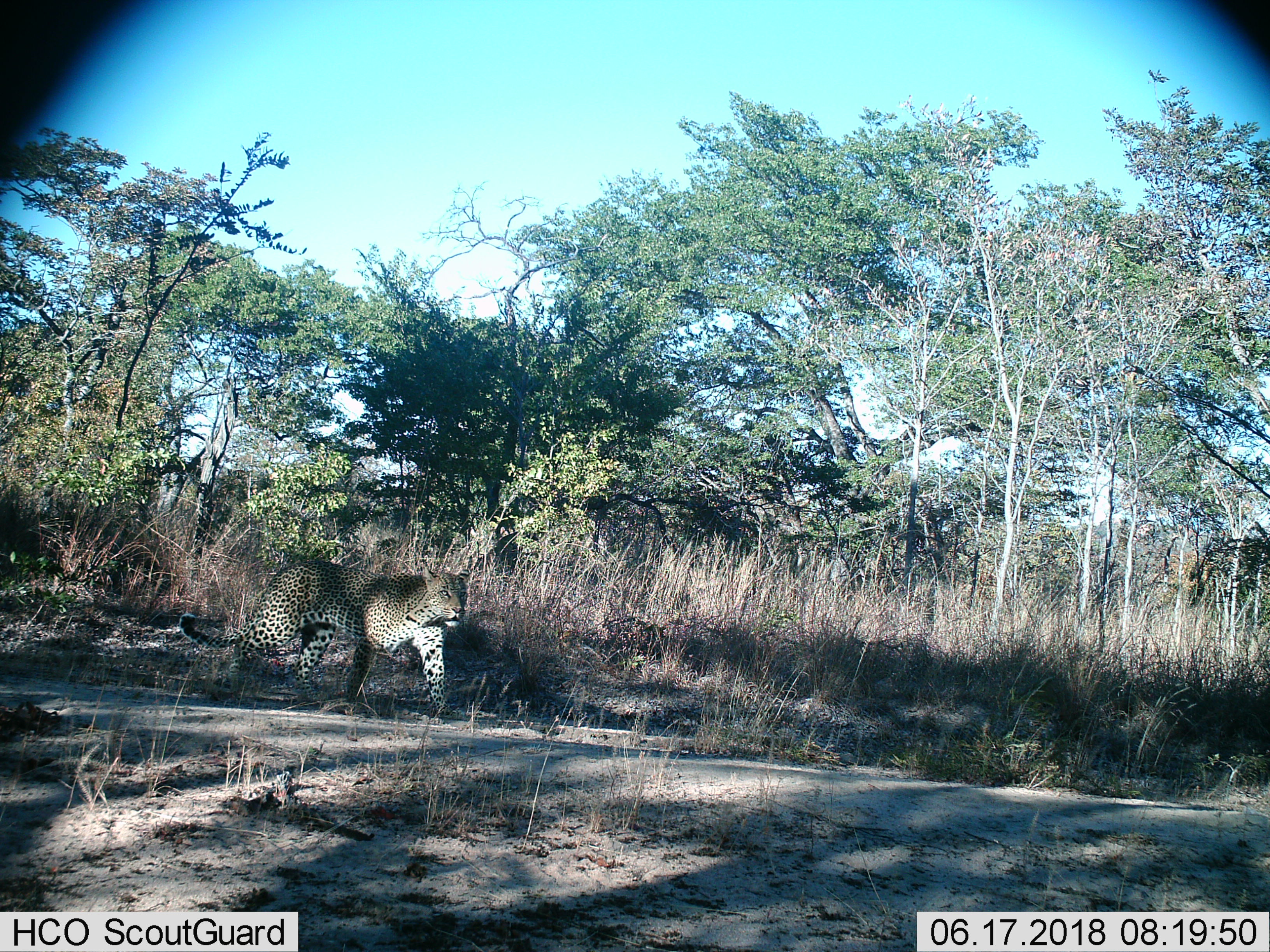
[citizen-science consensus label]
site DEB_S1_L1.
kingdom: Animalia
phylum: Chordata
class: Mammalia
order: Carnivora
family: Felidae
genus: Panthera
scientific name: Panthera pardus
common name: leopard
Leopard (Panthera pardus), count 1. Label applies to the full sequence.